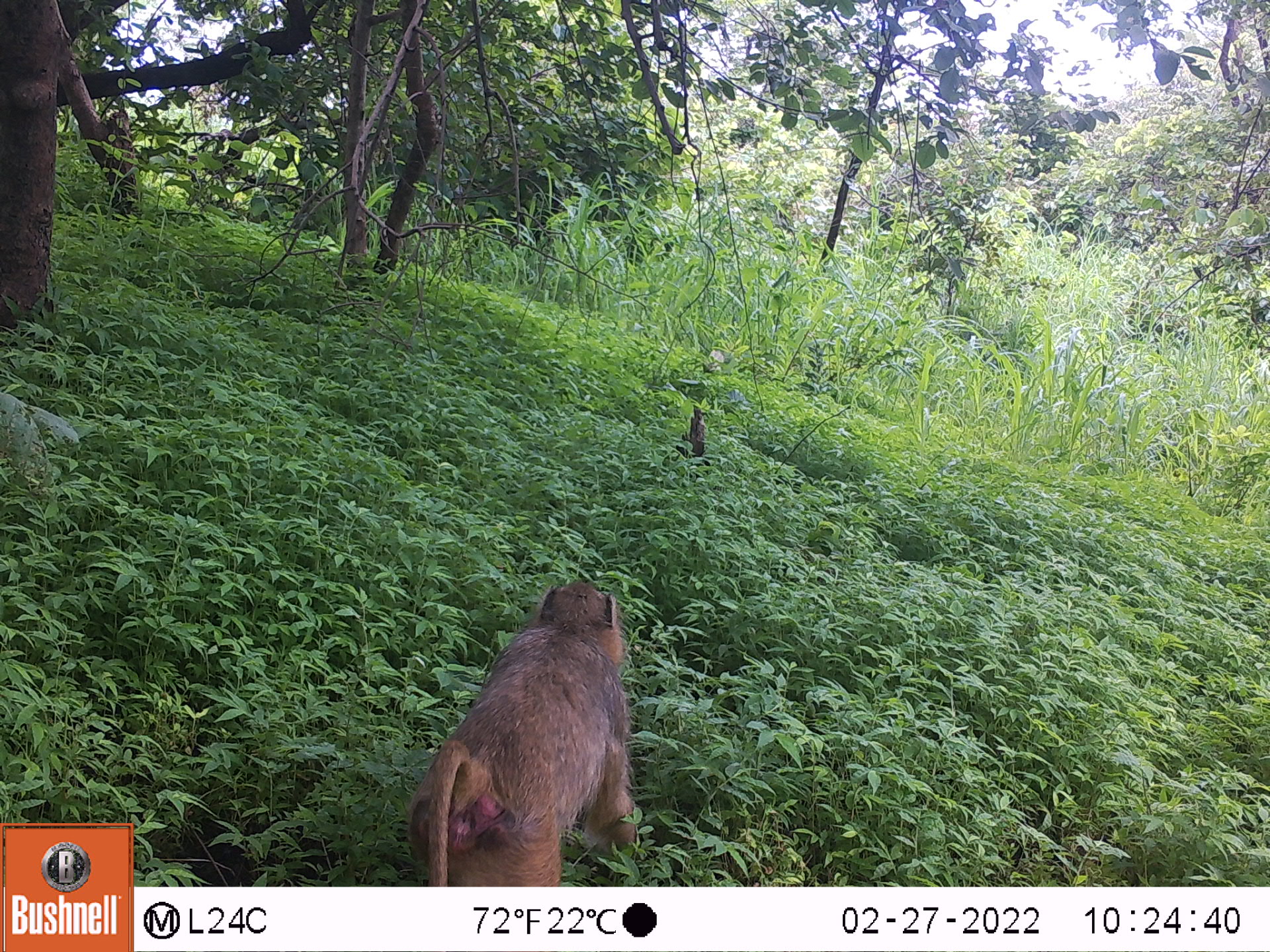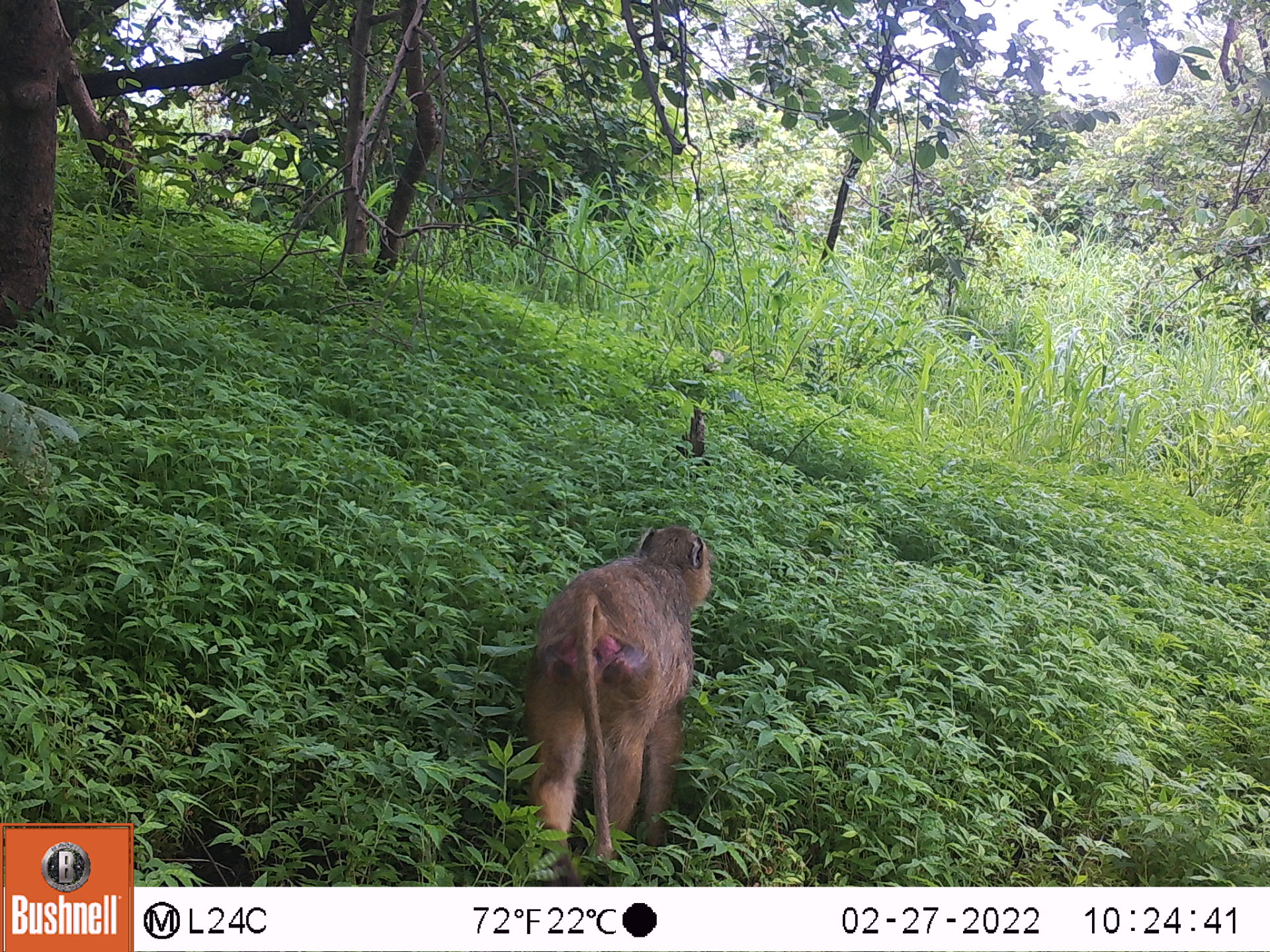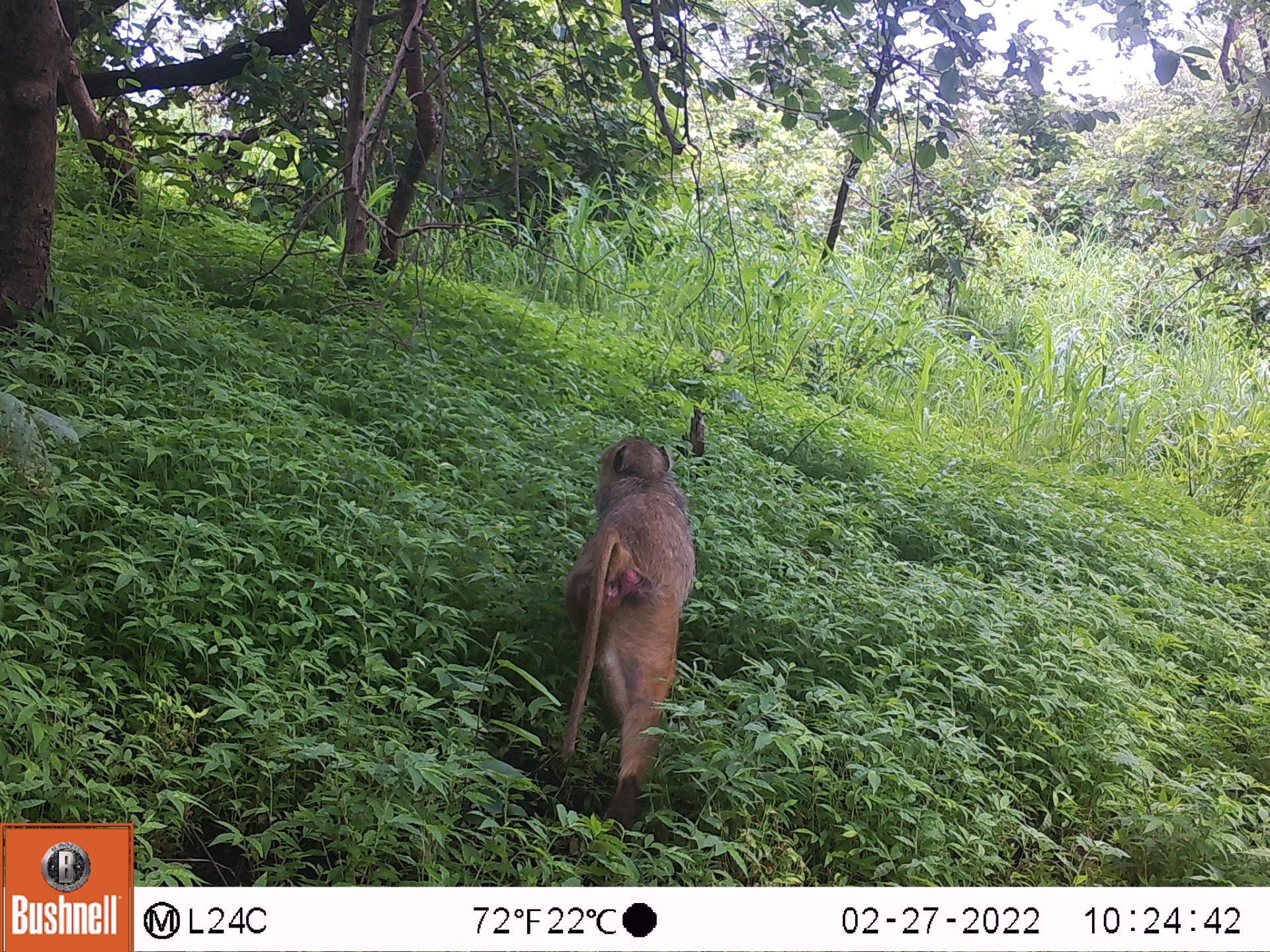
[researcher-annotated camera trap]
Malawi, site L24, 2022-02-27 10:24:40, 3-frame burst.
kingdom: Animalia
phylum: Chordata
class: Mammalia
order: Primates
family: Cercopithecidae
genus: Papio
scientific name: Papio cynocephalus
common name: yellow baboon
Yellow baboon (Papio cynocephalus), count 1.